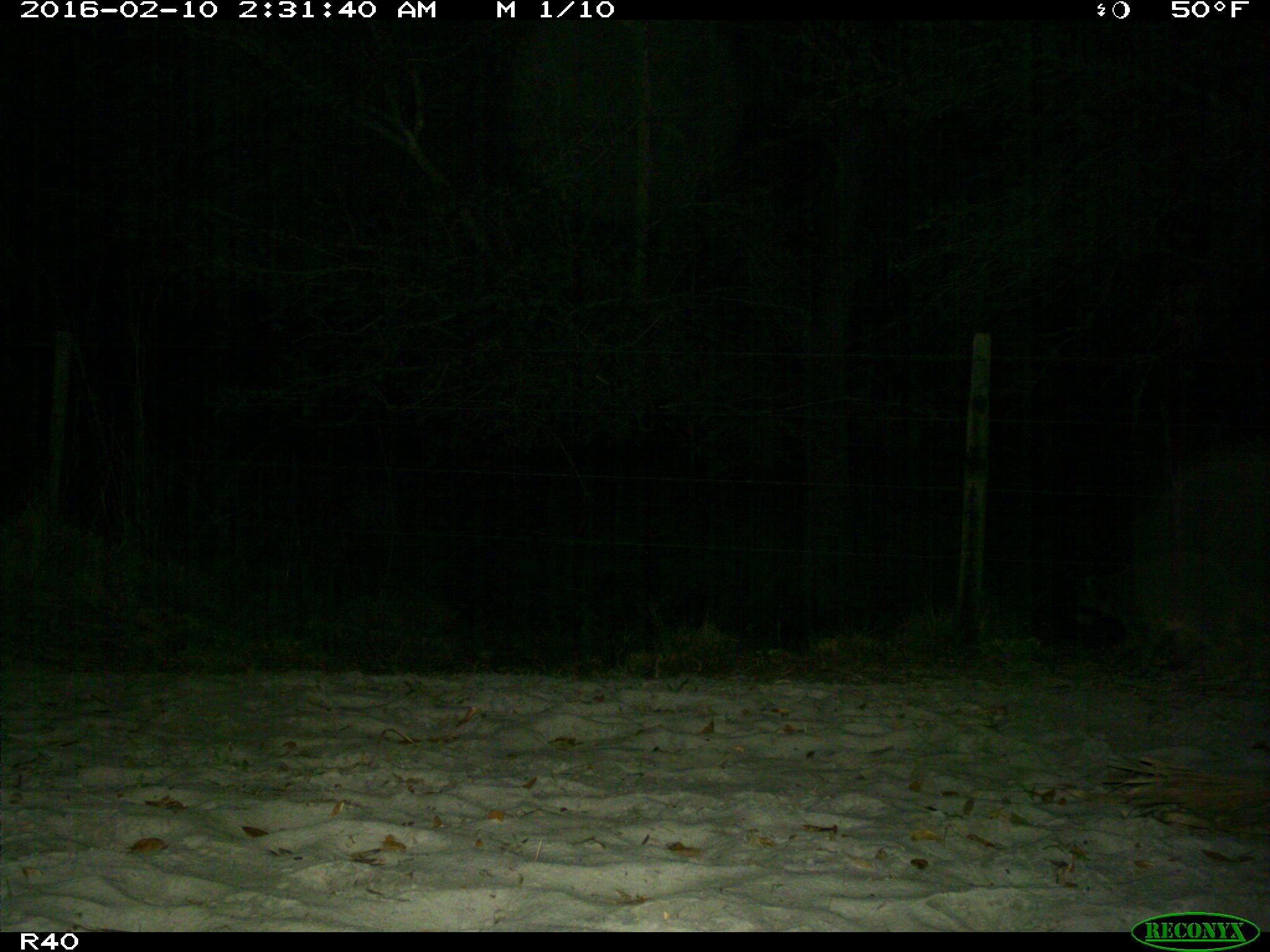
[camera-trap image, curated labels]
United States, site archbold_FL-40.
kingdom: Animalia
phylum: Chordata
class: Mammalia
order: Carnivora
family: Procyonidae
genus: Procyon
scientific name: Procyon lotor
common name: common raccoon